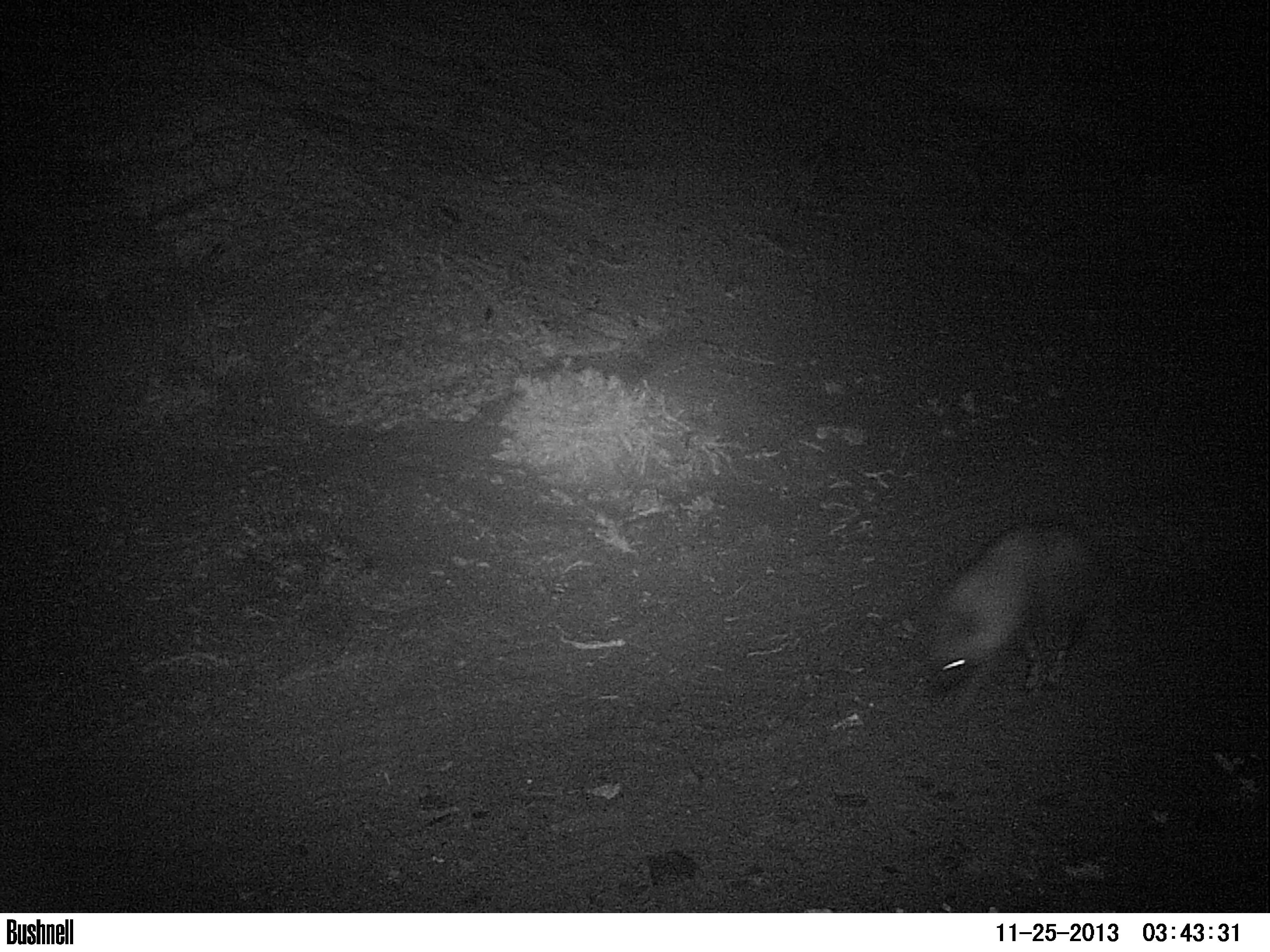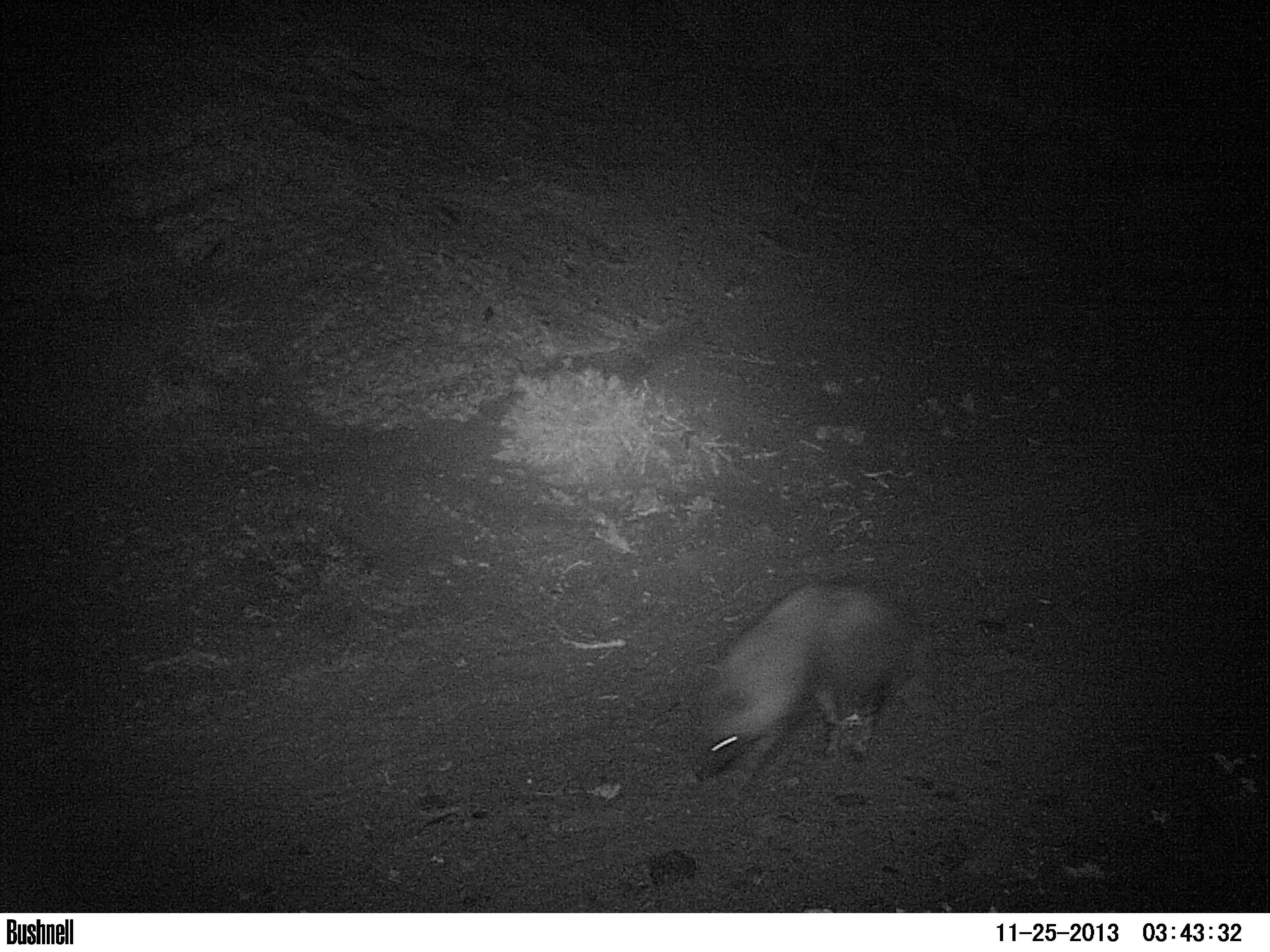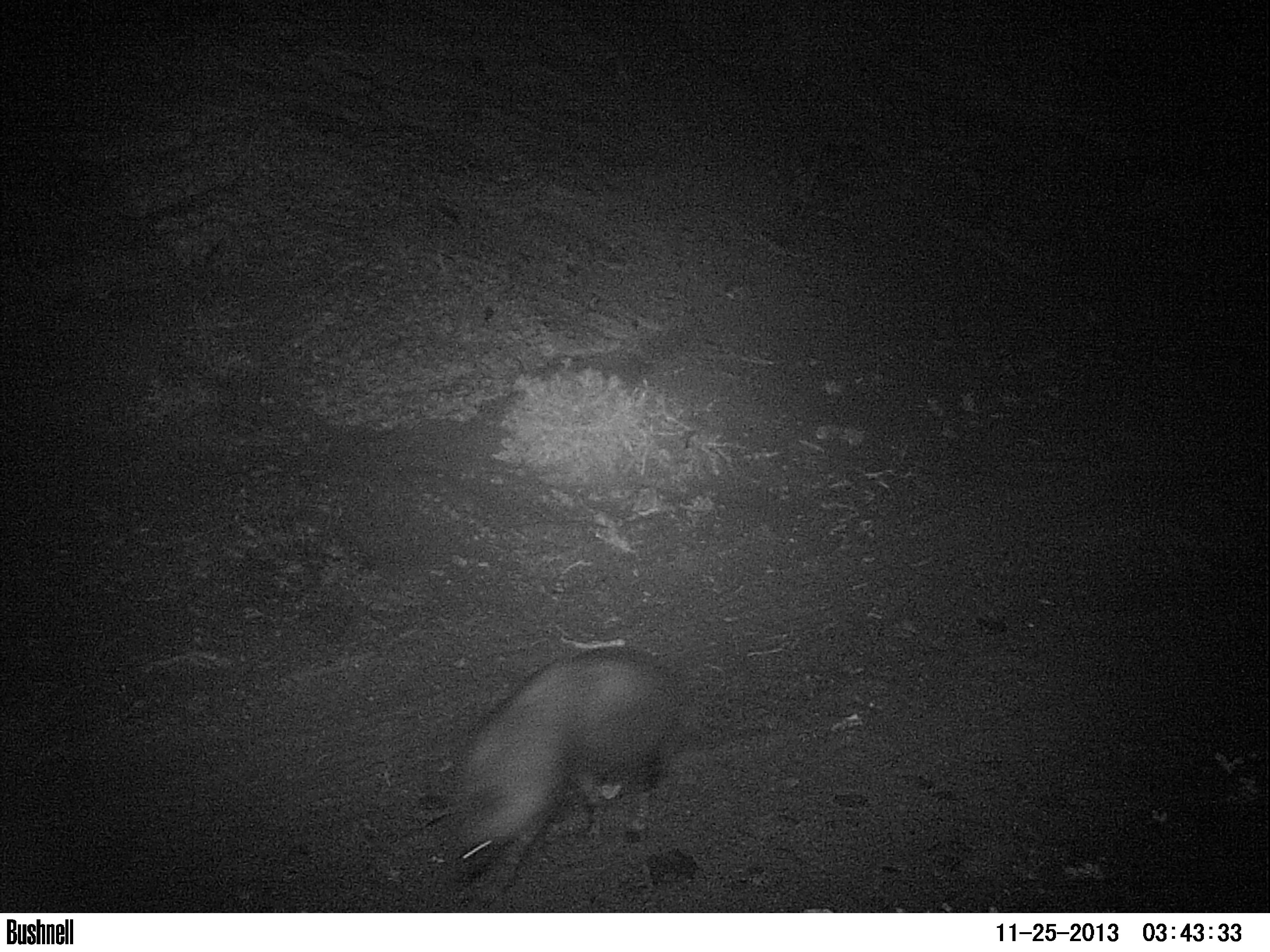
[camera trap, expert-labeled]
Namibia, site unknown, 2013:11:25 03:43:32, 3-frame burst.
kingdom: Animalia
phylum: Chordata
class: Mammalia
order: Carnivora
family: Hyaenidae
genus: Parahyaena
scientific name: Parahyaena brunnea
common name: brown hyena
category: hyaena brunnea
Hyaena brunnea (brown hyena) (Parahyaena brunnea).